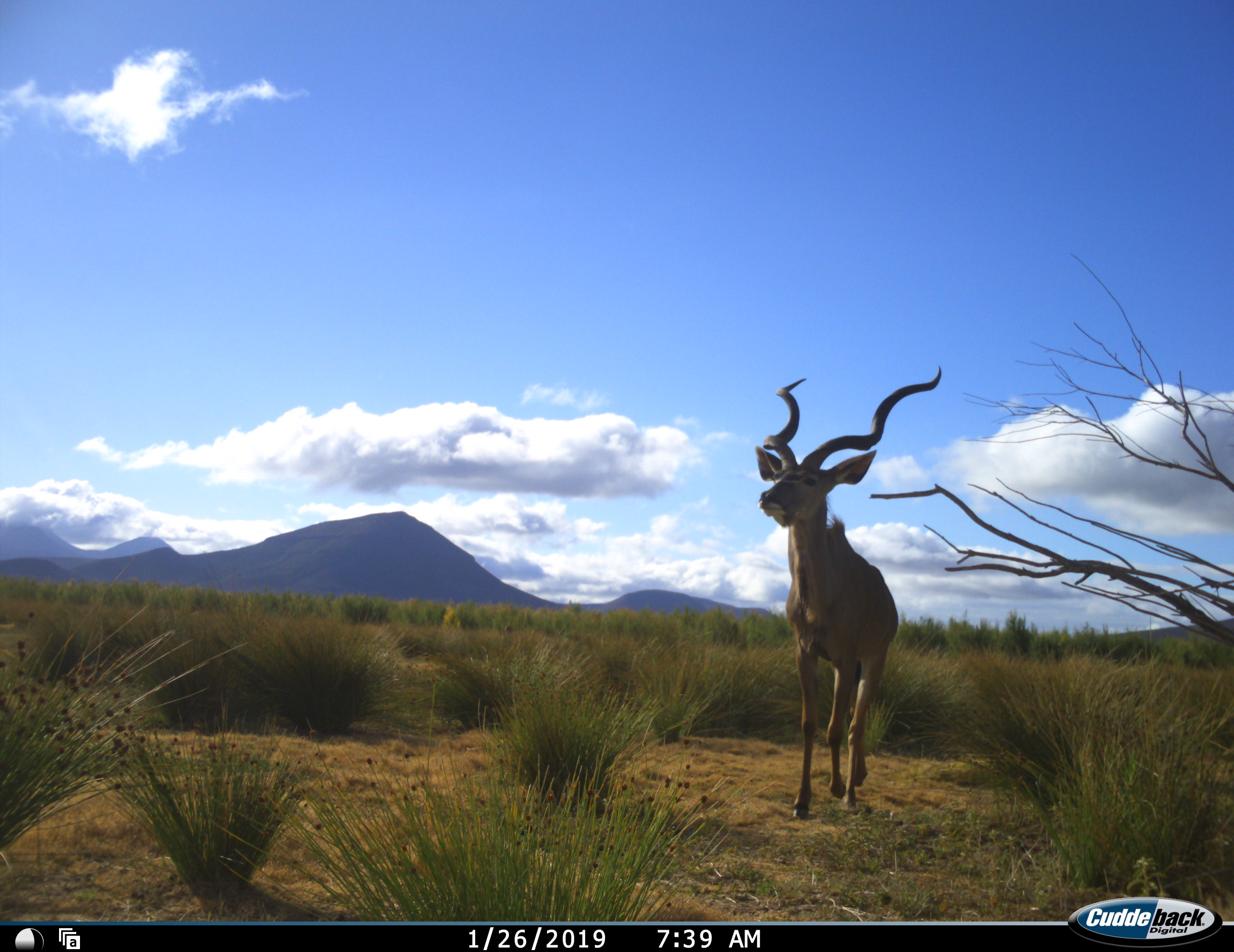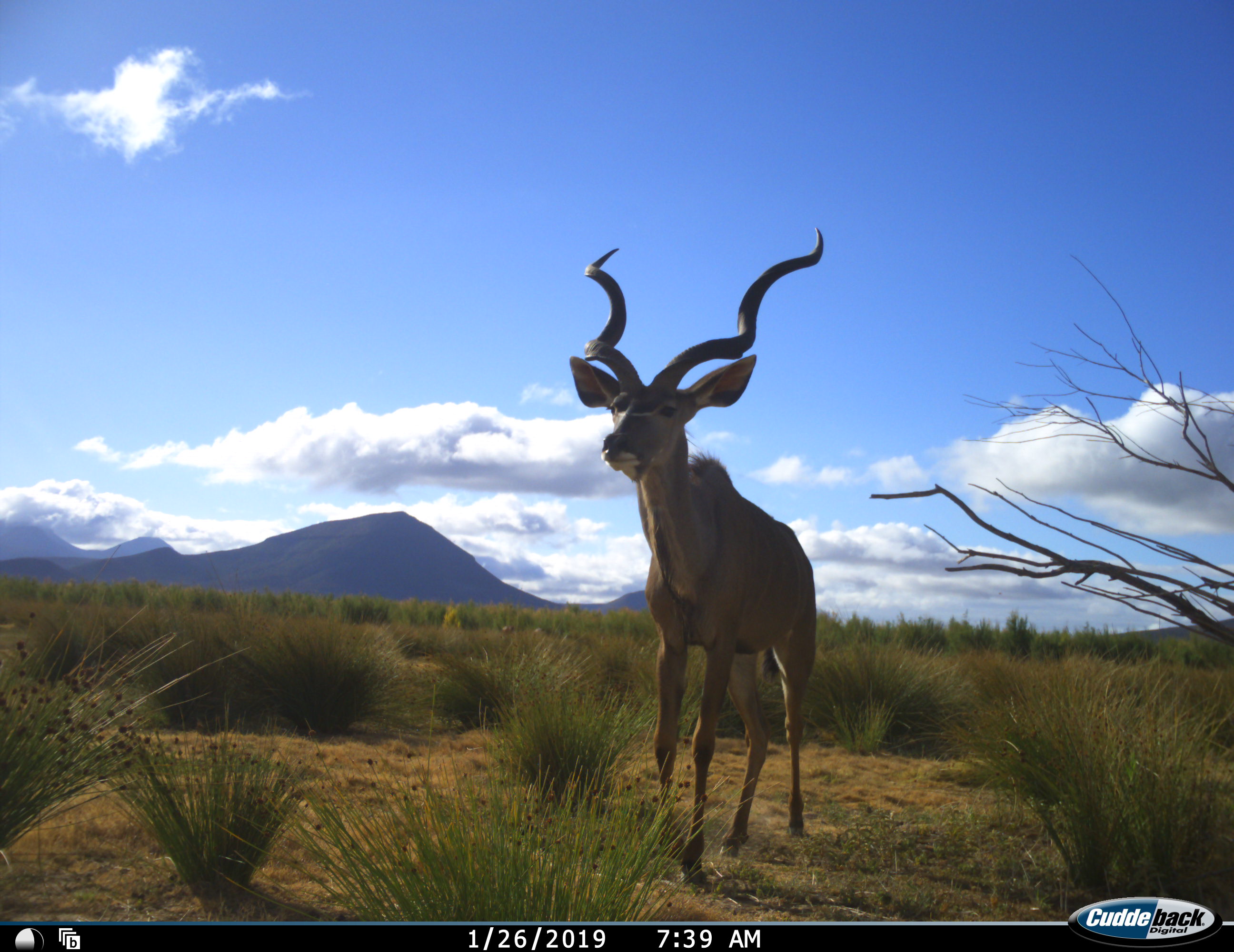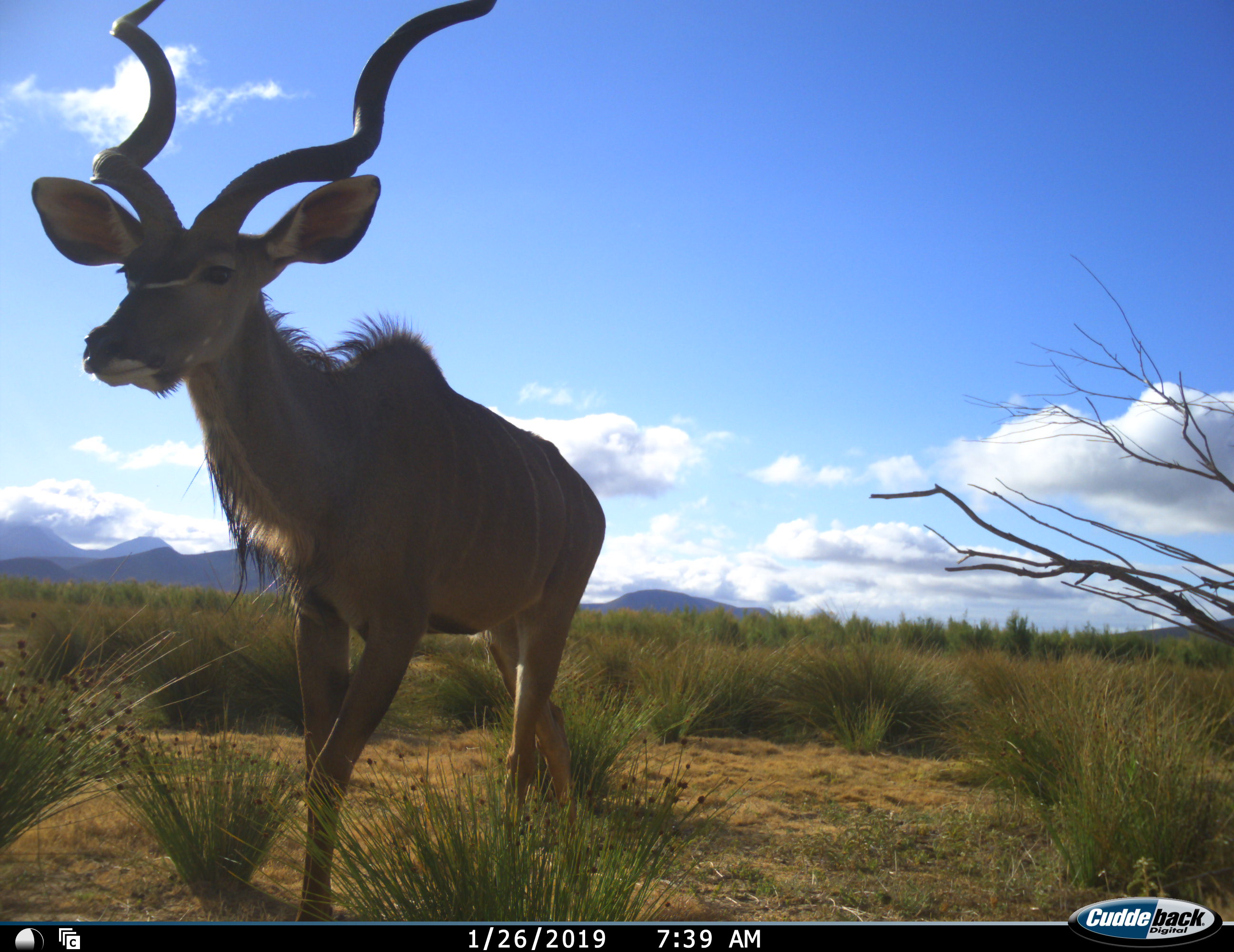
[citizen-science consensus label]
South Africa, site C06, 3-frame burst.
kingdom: Animalia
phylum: Chordata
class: Mammalia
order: Artiodactyla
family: Bovidae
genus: Tragelaphus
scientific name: Tragelaphus strepsiceros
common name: greater kudu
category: kudu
Kudu (greater kudu) (Tragelaphus strepsiceros), count 1. Behavior (volunteer vote fractions): standing 11%, resting 0%, moving 100%, interacting 0%. Young present (vote fraction): 0%. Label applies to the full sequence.